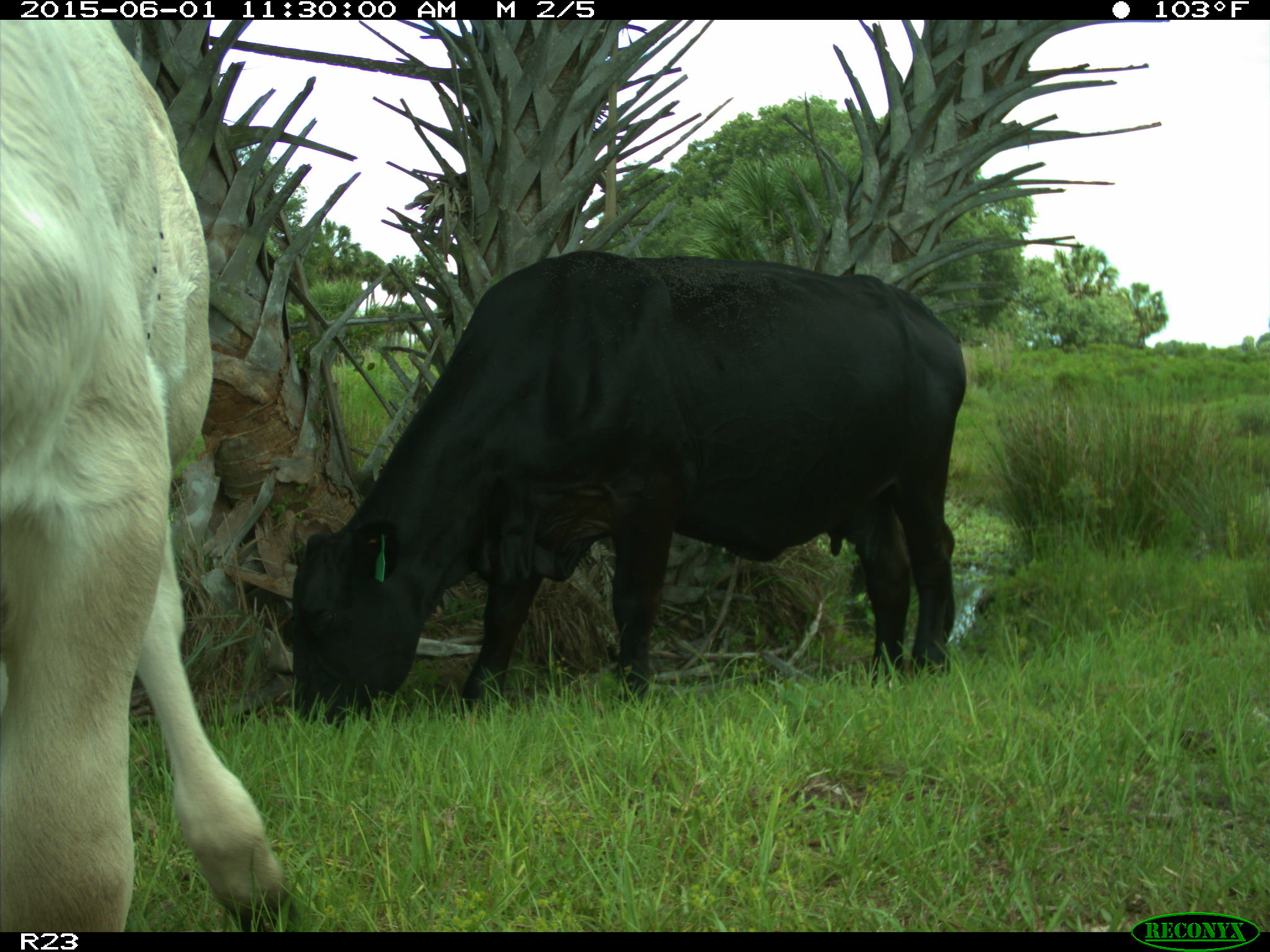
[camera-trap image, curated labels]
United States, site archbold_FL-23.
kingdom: Animalia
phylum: Chordata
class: Mammalia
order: Artiodactyla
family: Bovidae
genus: Bos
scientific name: Bos taurus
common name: domestic cow